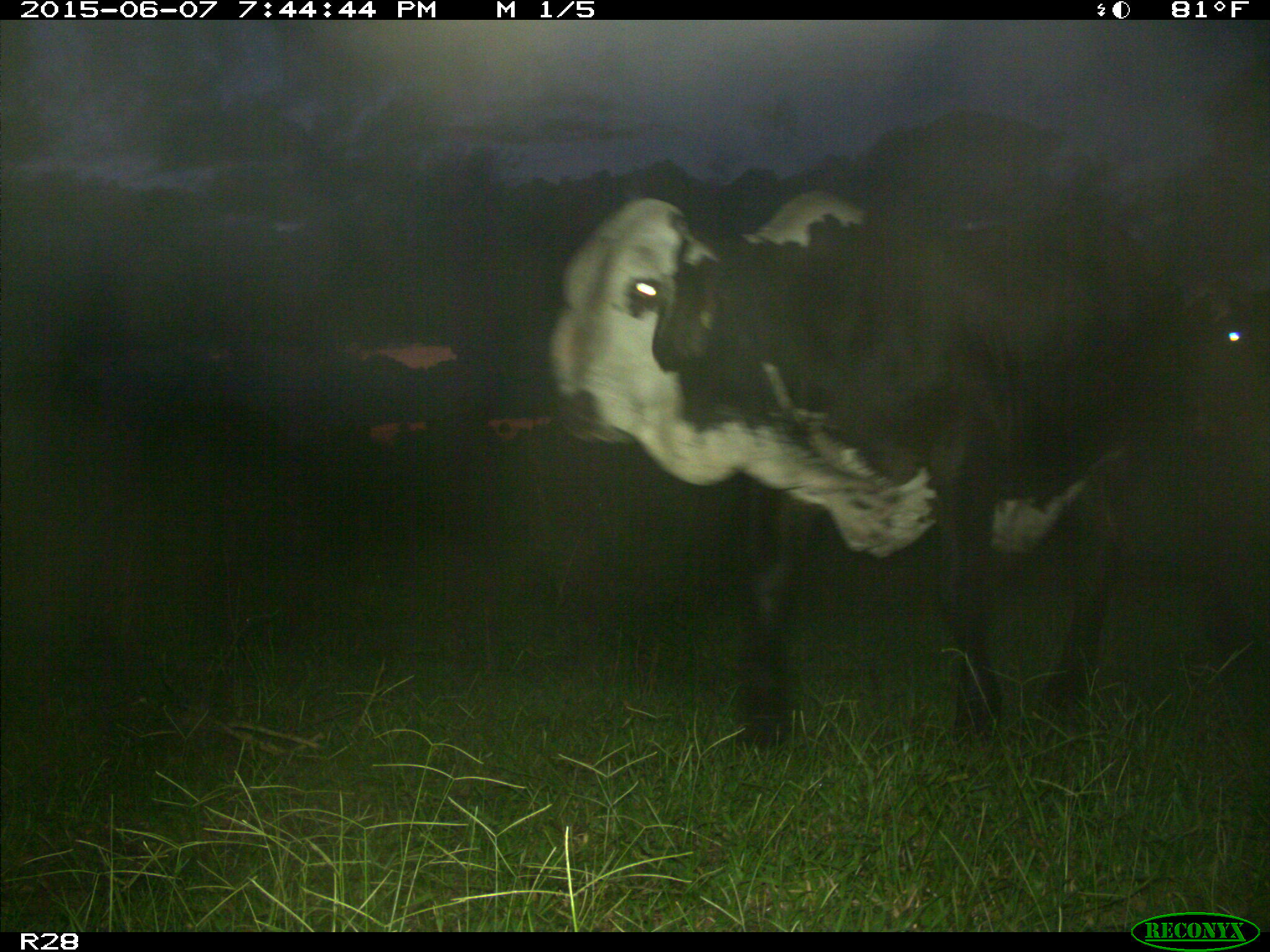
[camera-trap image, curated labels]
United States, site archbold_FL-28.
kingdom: Animalia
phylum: Chordata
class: Mammalia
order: Artiodactyla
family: Bovidae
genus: Bos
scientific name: Bos taurus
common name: domestic cow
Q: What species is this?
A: Bos taurus (domestic cow).